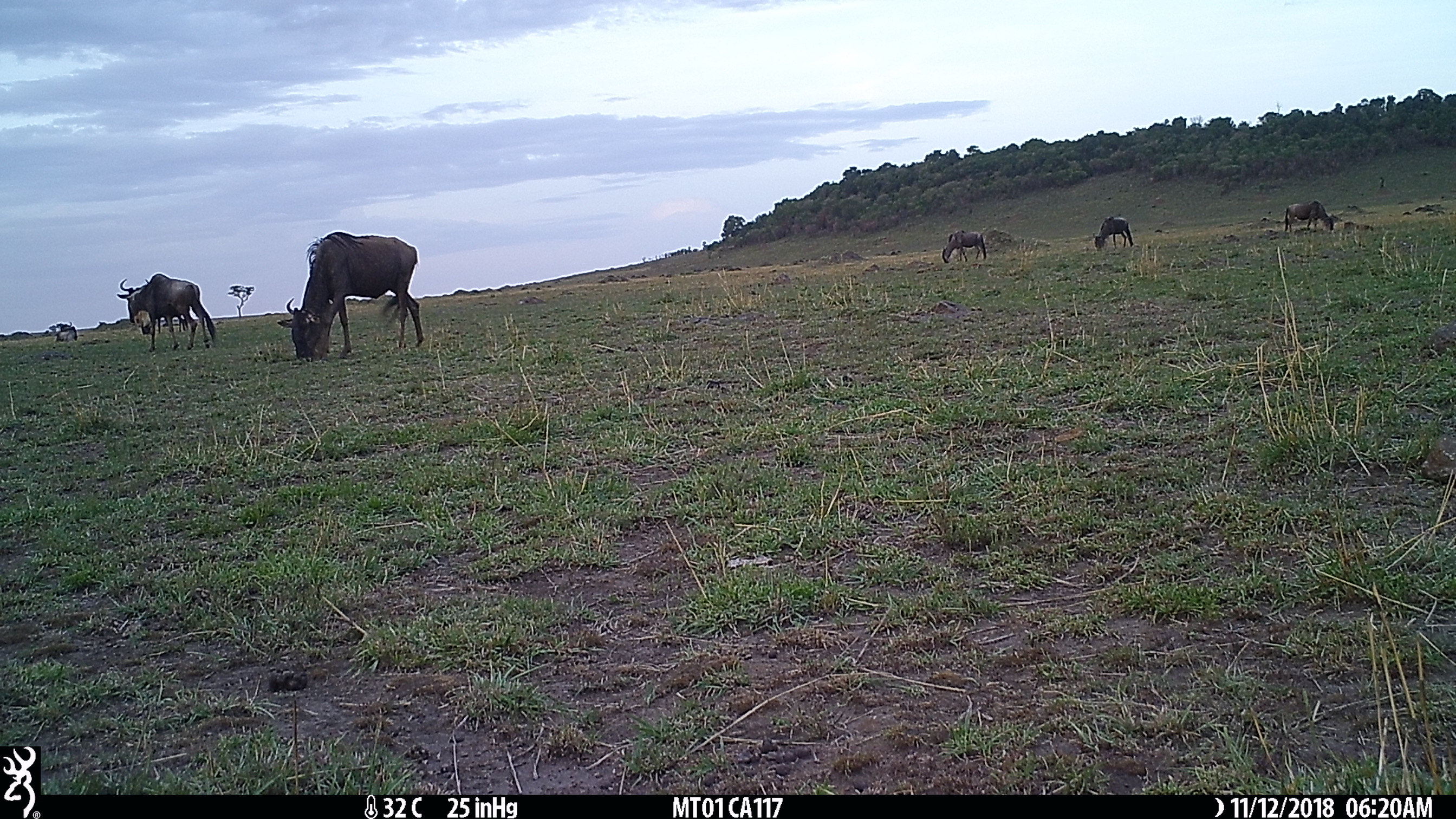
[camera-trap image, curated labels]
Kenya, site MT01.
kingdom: Animalia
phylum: Chordata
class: Mammalia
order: Artiodactyla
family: Bovidae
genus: Connochaetes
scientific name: Connochaetes taurinus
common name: blue wildebeest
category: wildebeest